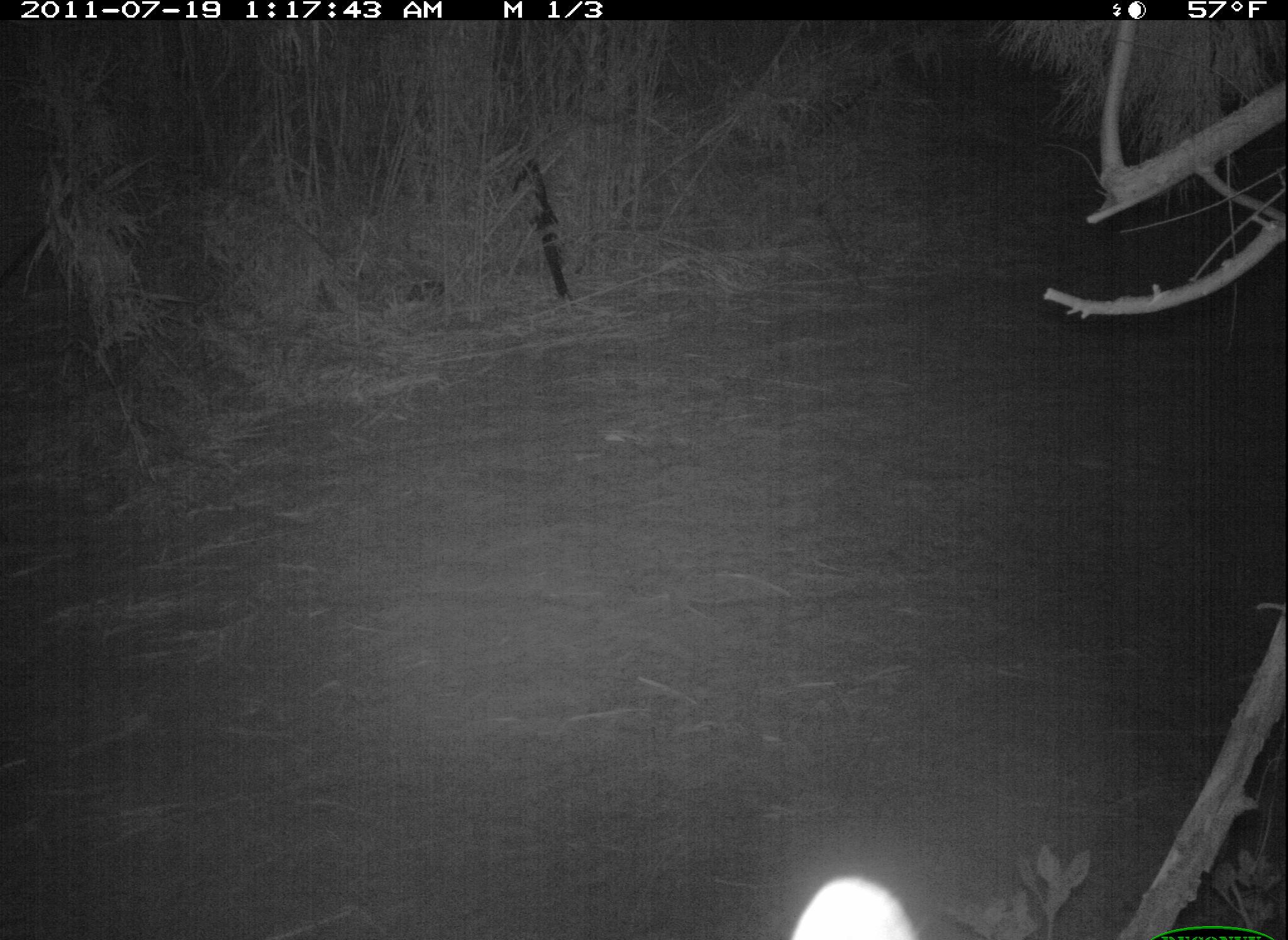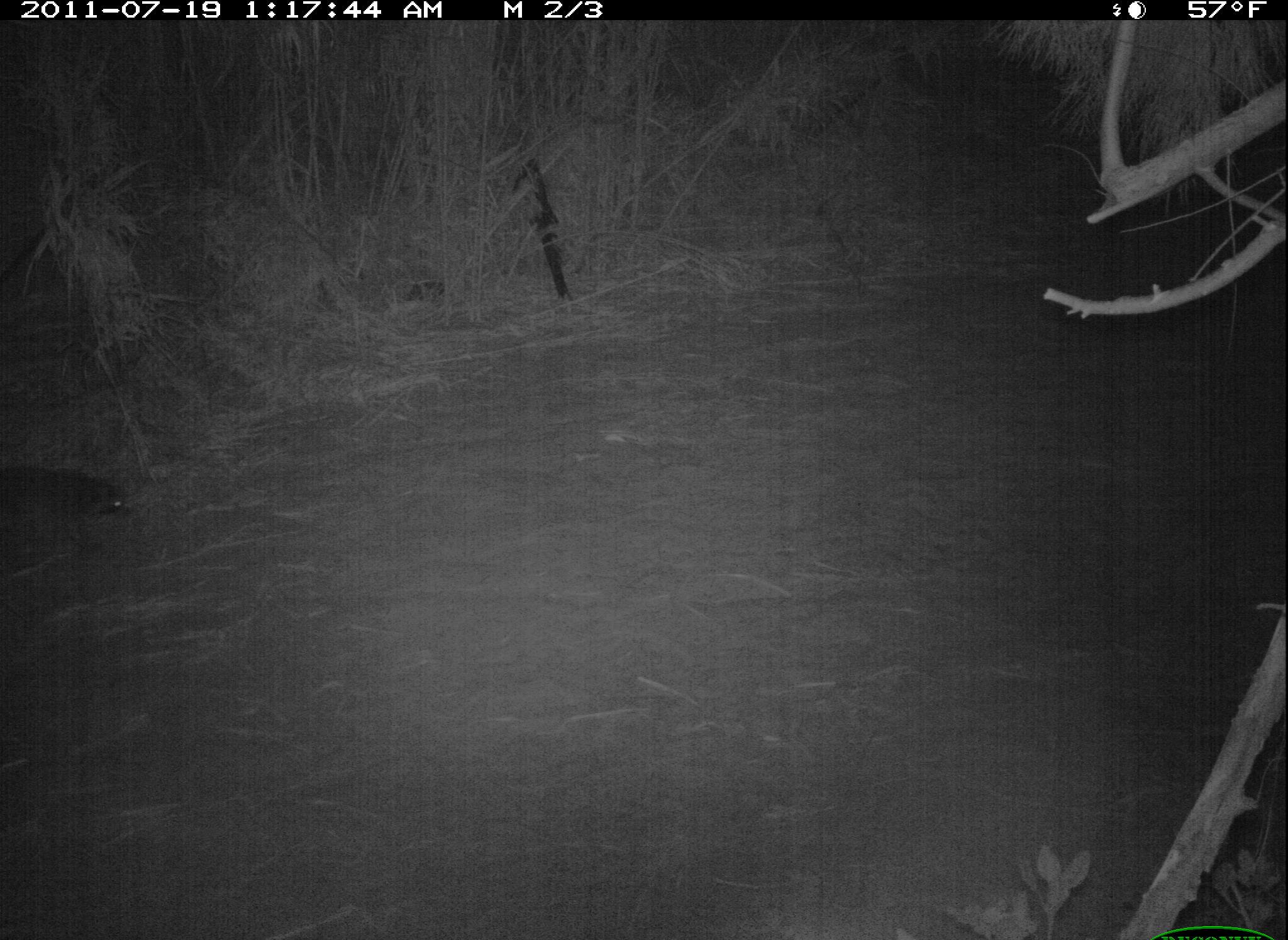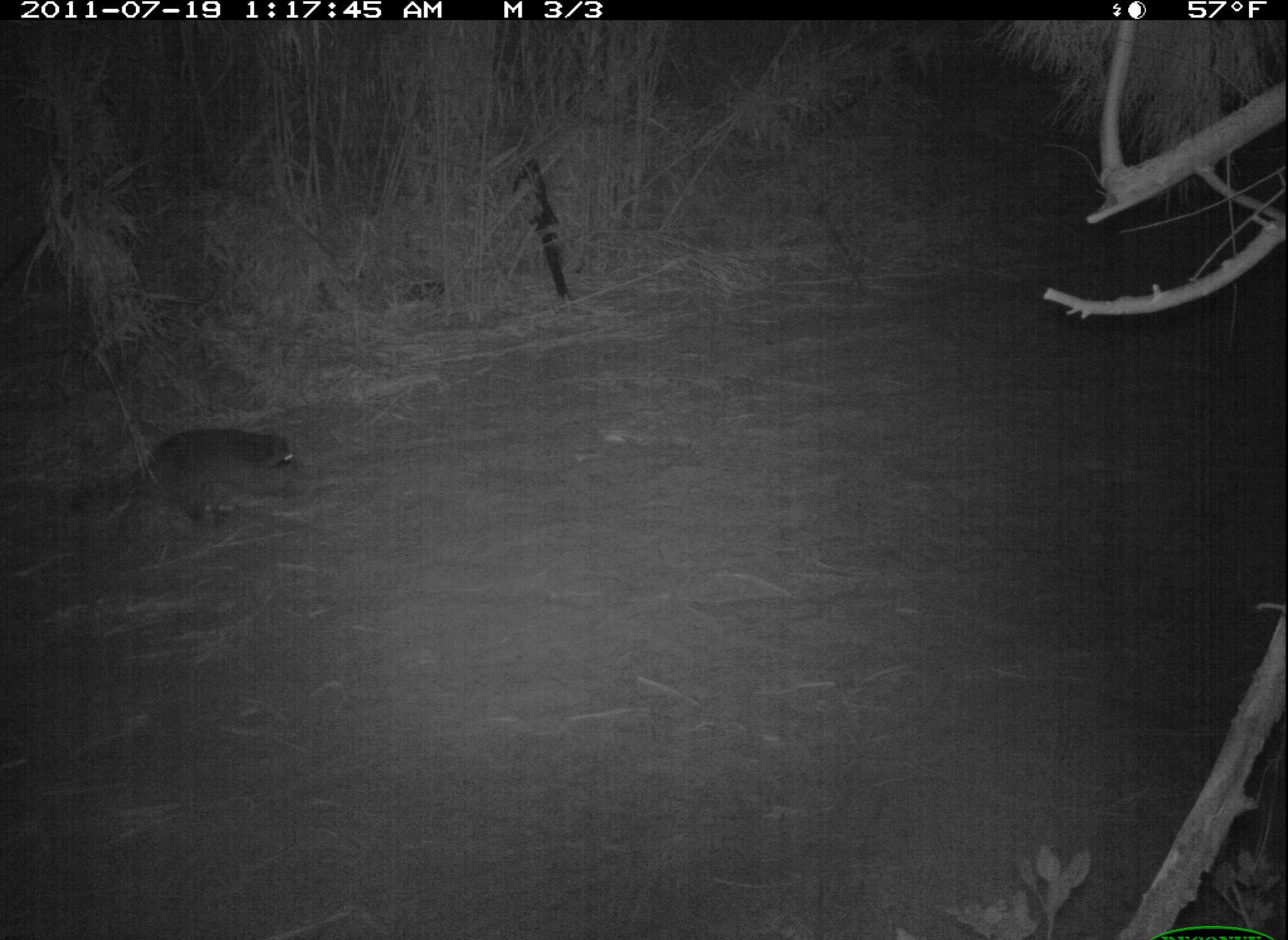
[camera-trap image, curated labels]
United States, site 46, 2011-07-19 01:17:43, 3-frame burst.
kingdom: Animalia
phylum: Chordata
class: Mammalia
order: Carnivora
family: Procyonidae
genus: Procyon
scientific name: Procyon lotor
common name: raccoon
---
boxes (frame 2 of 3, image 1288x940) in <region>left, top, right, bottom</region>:
raccoon: <region>11, 448, 147, 559</region>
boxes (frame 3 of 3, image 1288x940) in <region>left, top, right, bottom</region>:
raccoon: <region>50, 404, 332, 552</region>